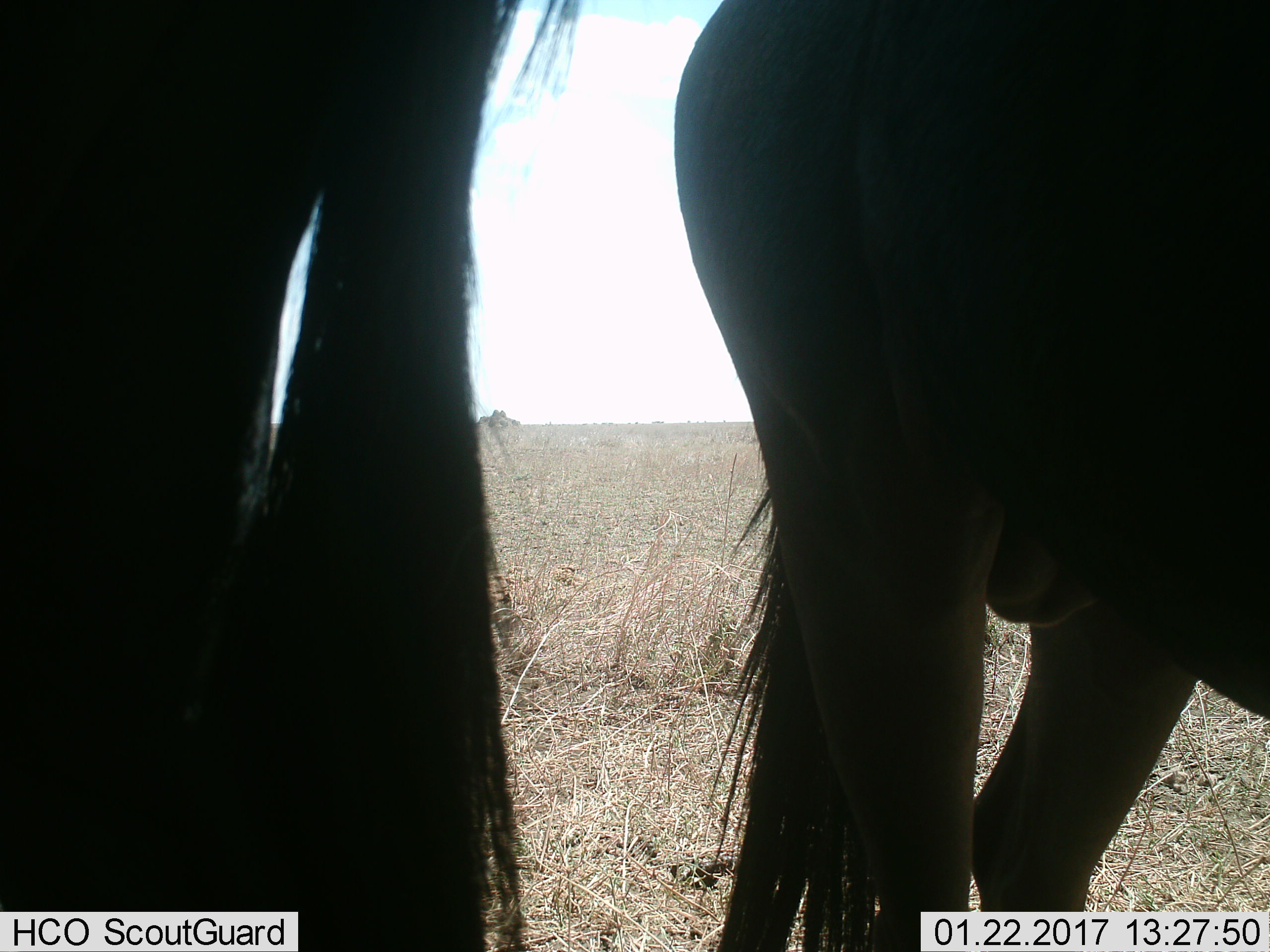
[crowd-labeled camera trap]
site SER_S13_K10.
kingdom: Animalia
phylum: Chordata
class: Mammalia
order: Artiodactyla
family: Bovidae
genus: Connochaetes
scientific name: Connochaetes taurinus taurinus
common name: blue wildebeest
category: wildebeestblue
Wildebeestblue (blue wildebeest) (Connochaetes taurinus taurinus), count 2. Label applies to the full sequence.